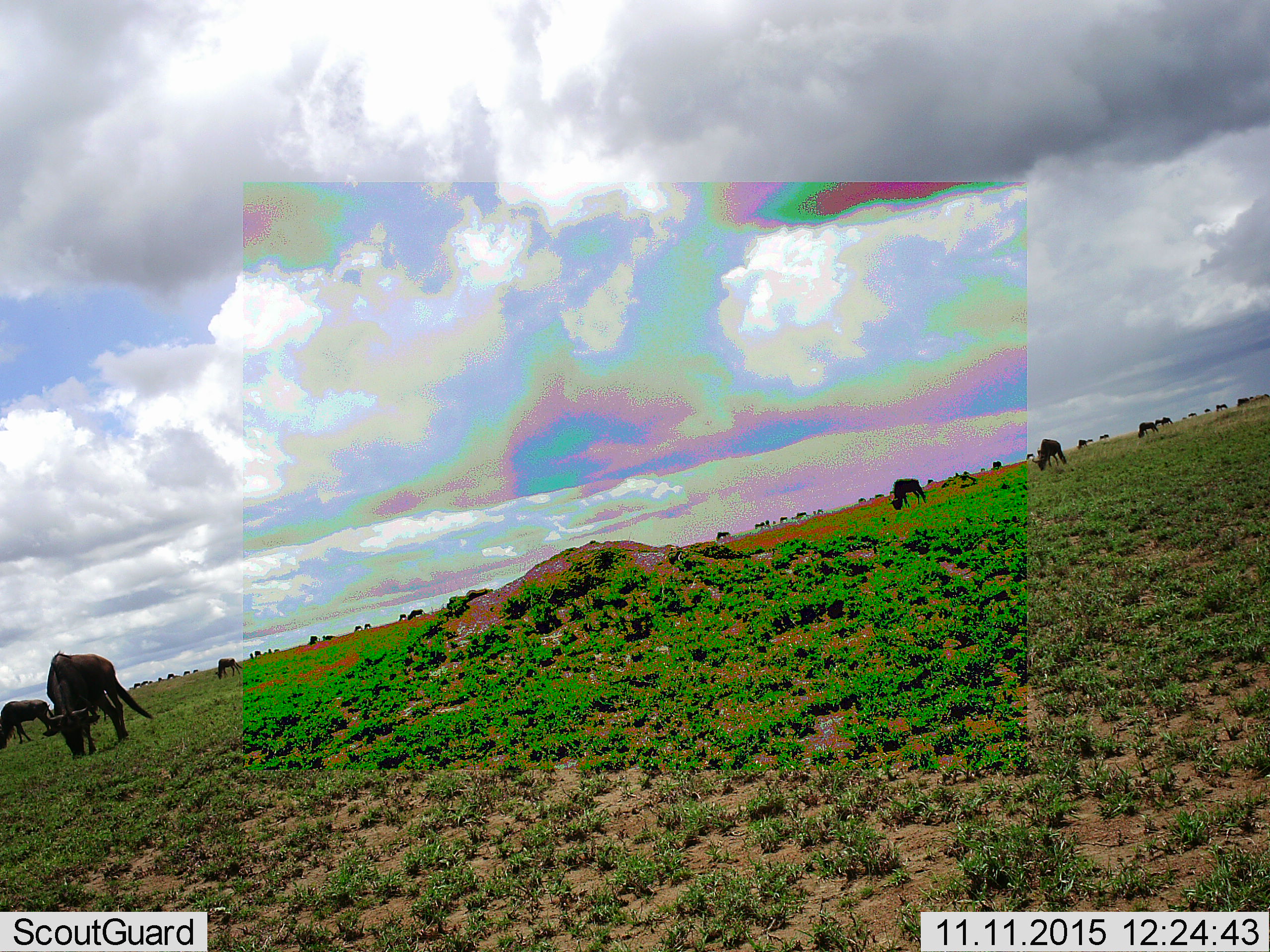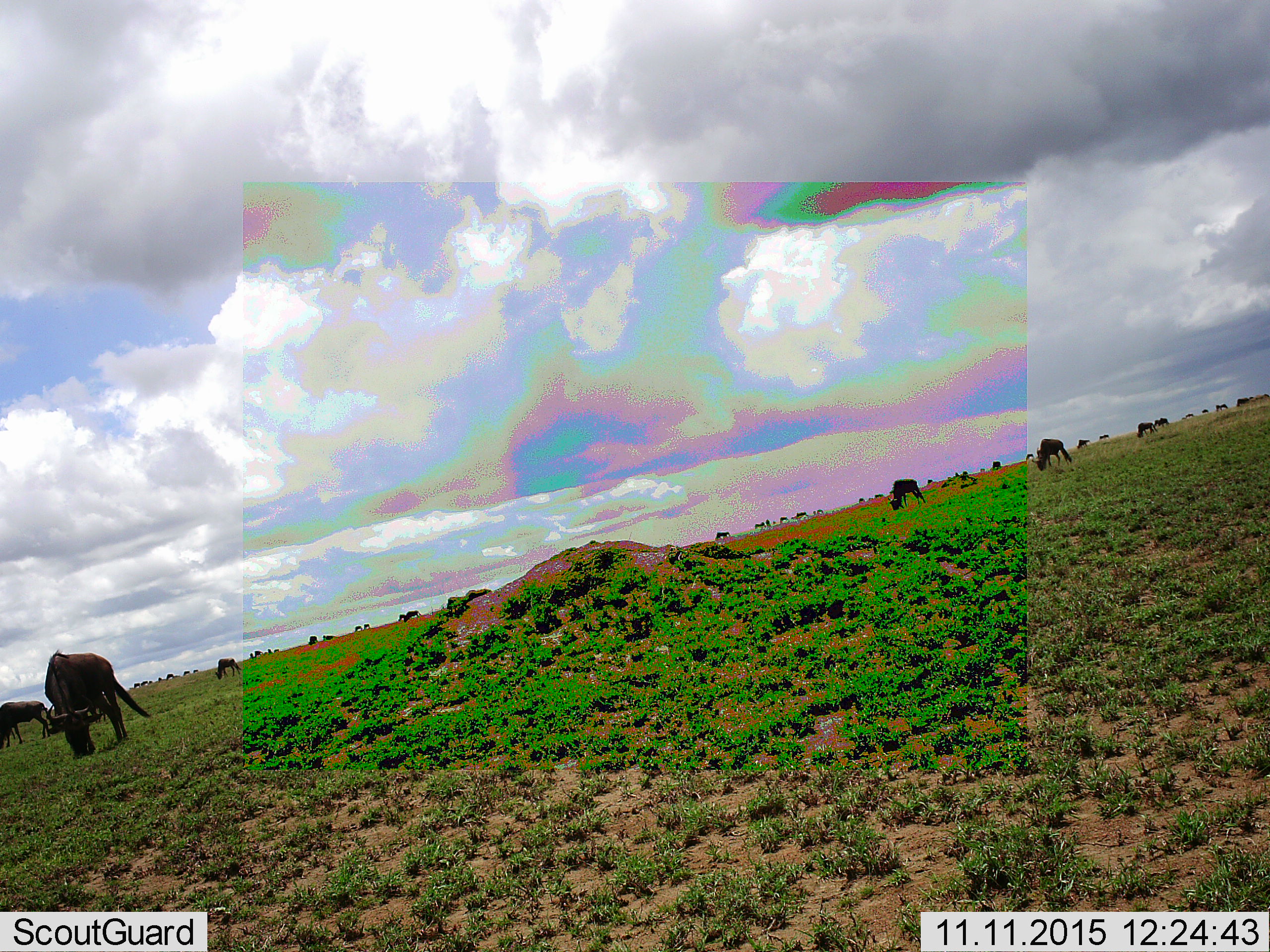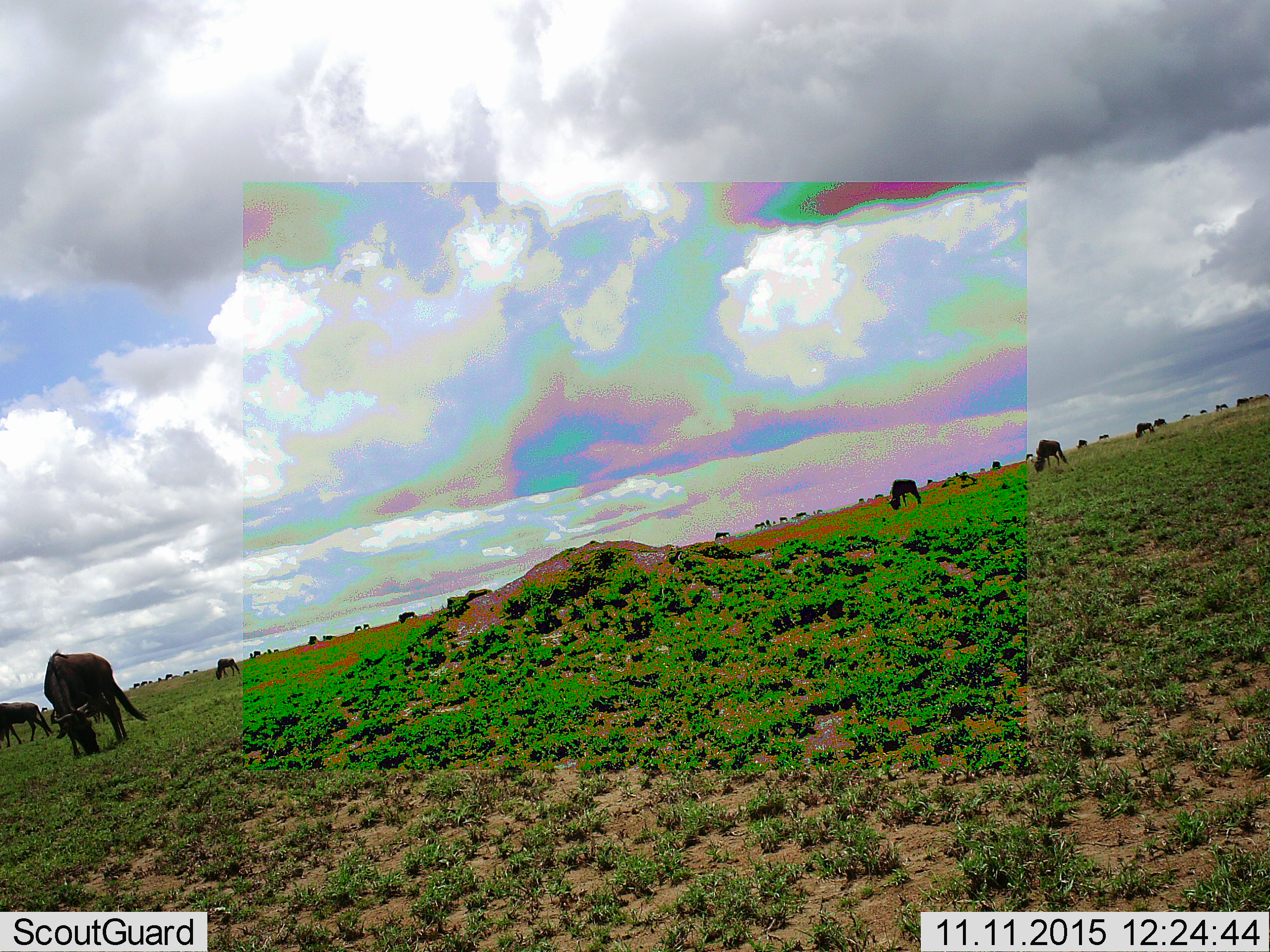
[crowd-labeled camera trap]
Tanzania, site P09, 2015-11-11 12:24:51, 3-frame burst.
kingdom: Animalia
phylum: Chordata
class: Mammalia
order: Artiodactyla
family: Bovidae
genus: Connochaetes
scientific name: Connochaetes taurinus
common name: blue wildebeest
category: wildebeest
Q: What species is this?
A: Wildebeest (blue wildebeest) (Connochaetes taurinus).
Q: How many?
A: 11-50.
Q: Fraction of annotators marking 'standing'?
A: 44%.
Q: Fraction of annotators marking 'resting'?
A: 22%.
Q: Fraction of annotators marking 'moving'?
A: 56%.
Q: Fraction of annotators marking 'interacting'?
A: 11%.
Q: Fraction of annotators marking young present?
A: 11%.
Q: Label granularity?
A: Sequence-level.